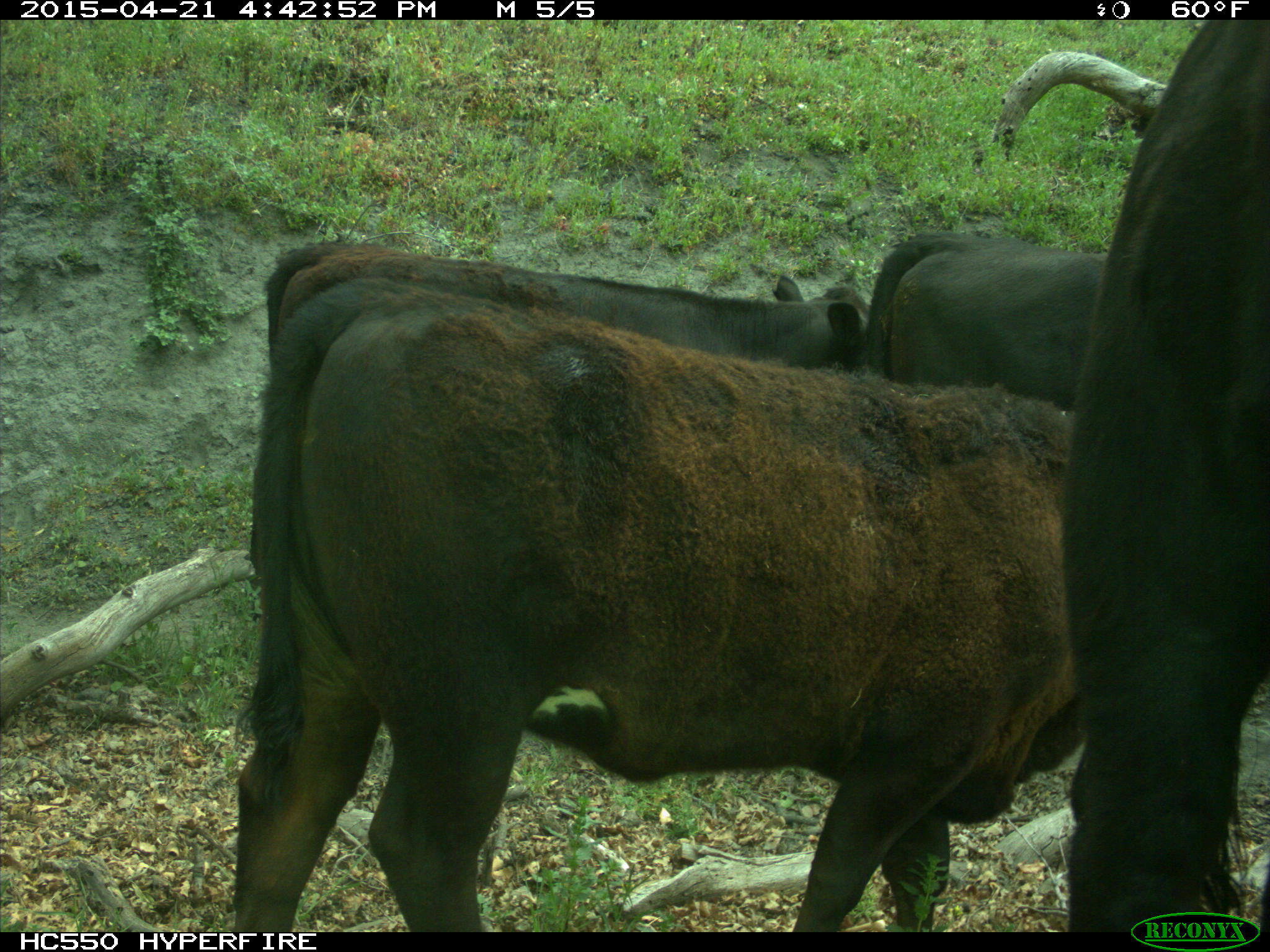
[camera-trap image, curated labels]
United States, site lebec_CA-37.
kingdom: Animalia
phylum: Chordata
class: Mammalia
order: Artiodactyla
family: Bovidae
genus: Bos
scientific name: Bos taurus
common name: domestic cow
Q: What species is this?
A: Bos taurus (domestic cow).